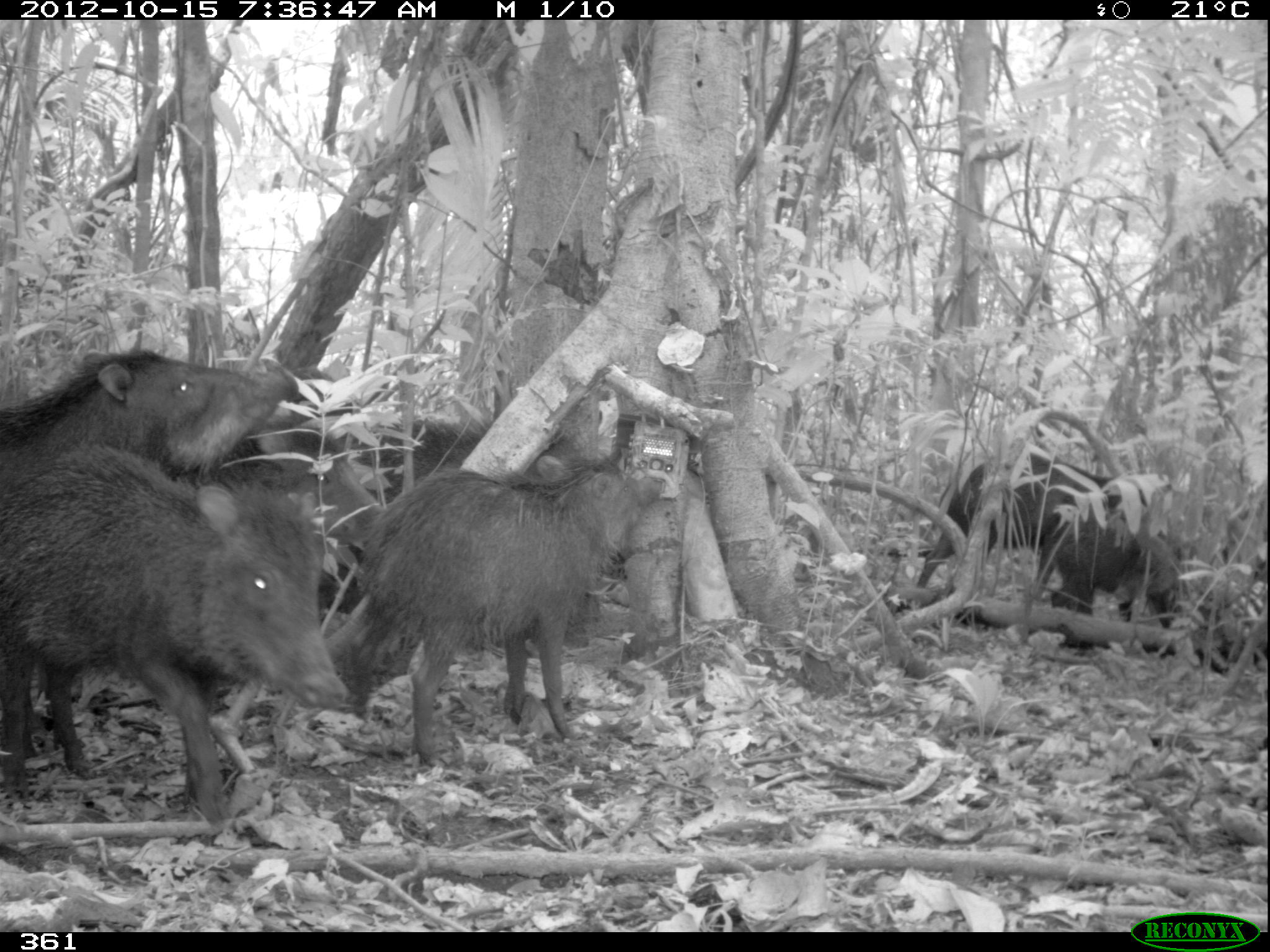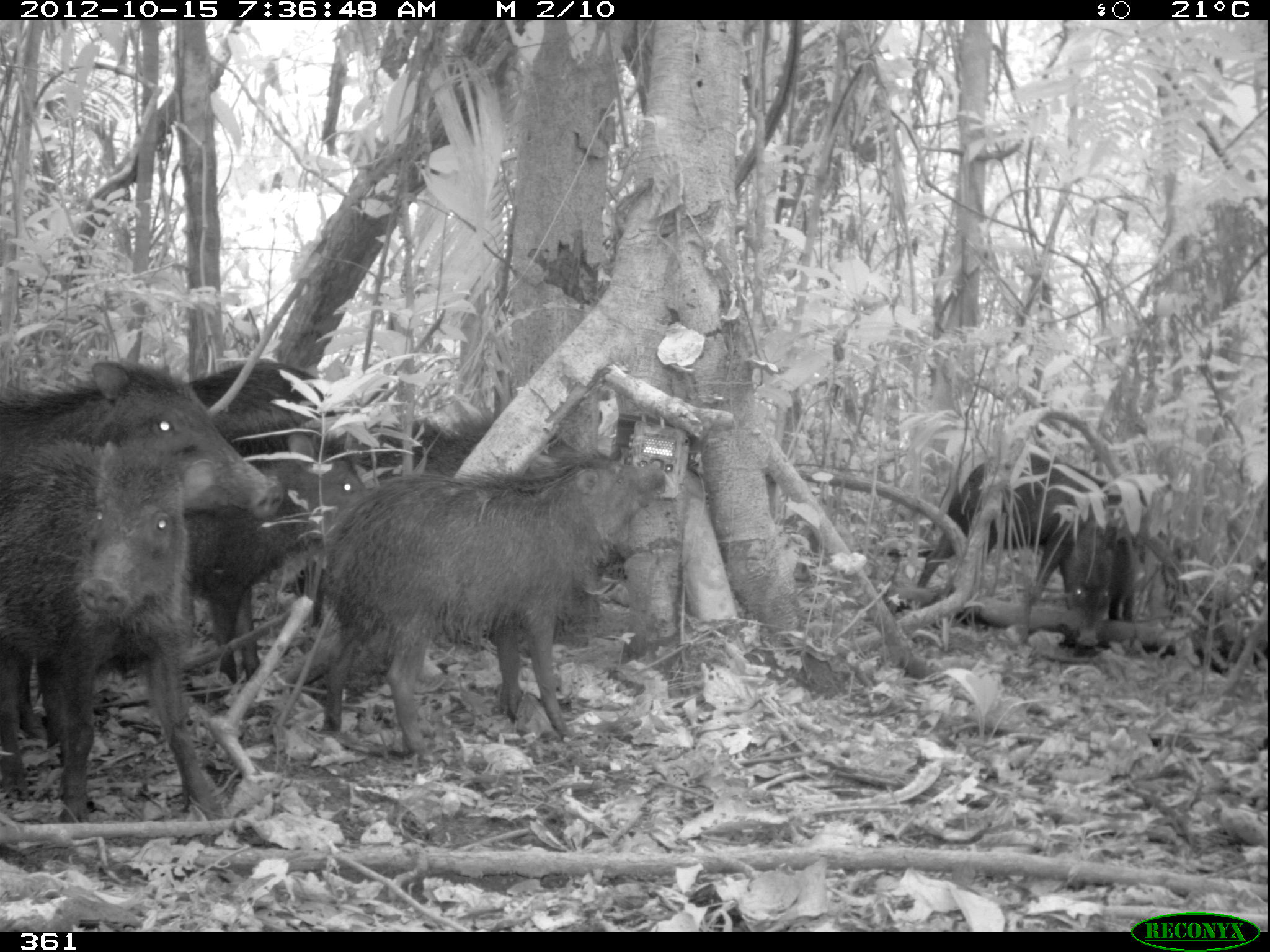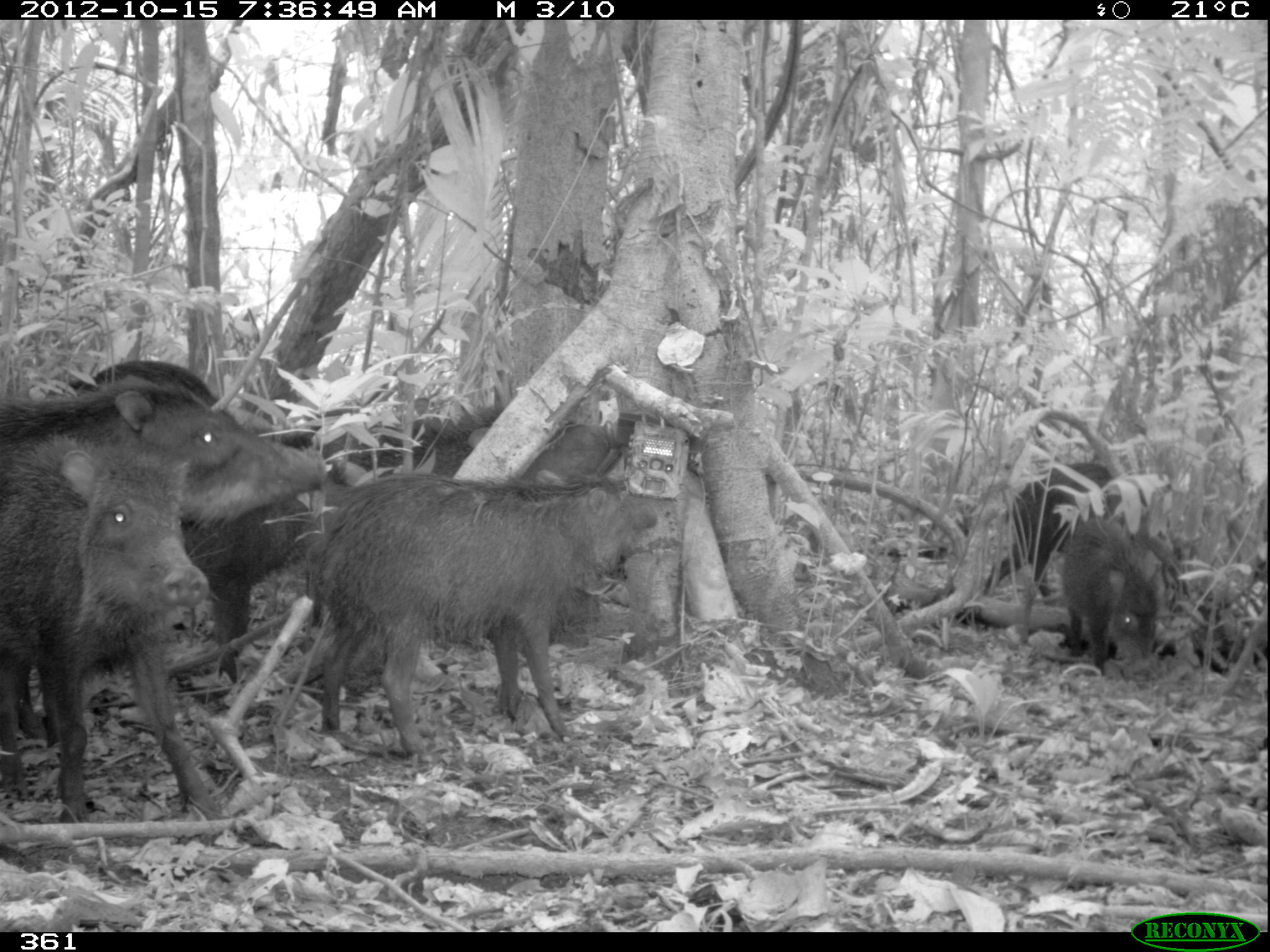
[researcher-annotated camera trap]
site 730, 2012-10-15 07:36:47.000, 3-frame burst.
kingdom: Animalia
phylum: Chordata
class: Mammalia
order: Artiodactyla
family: Tayassuidae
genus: Tayassu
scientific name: Tayassu pecari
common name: white-lipped peccary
Tayassu pecari (white-lipped peccary).